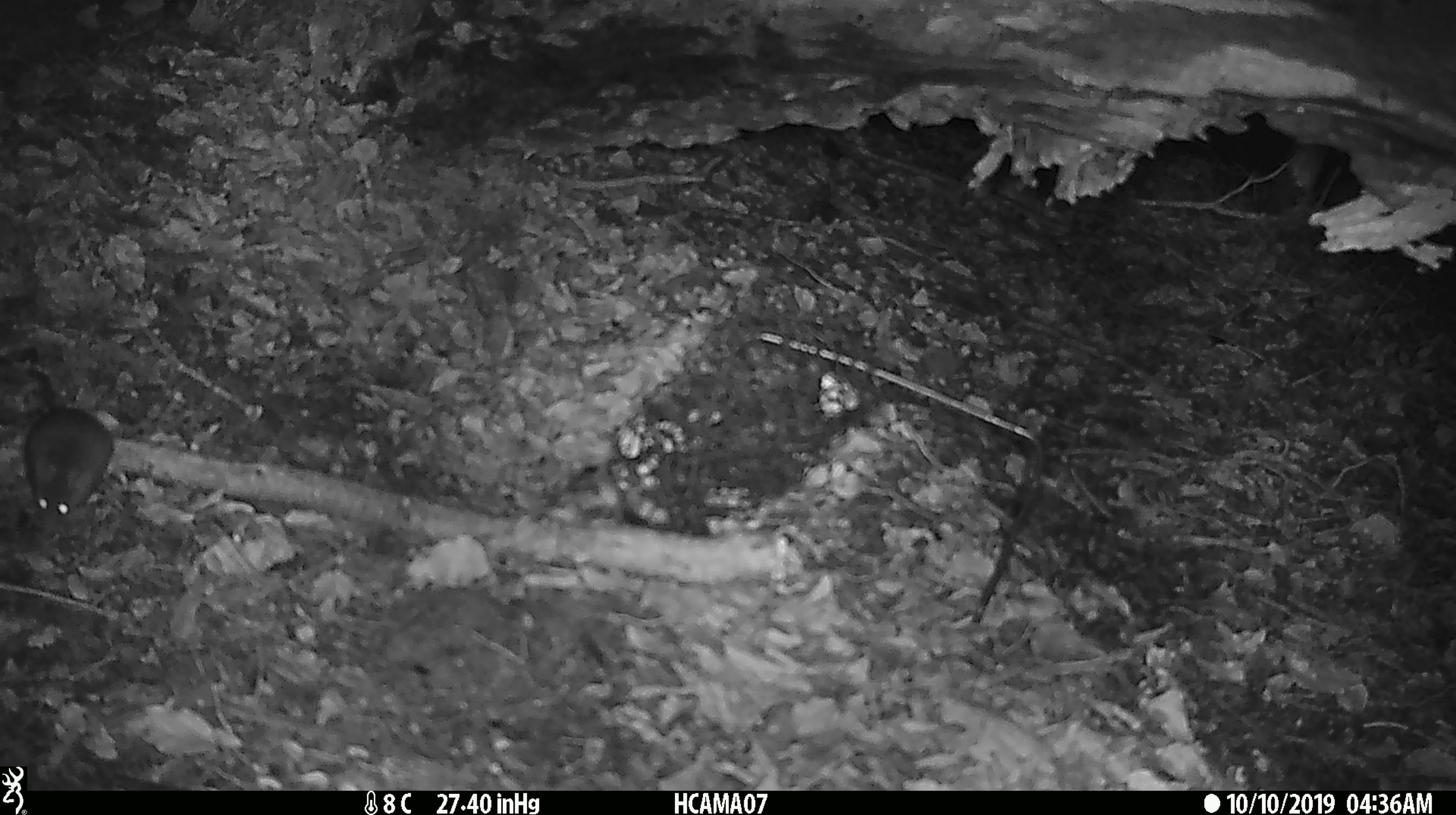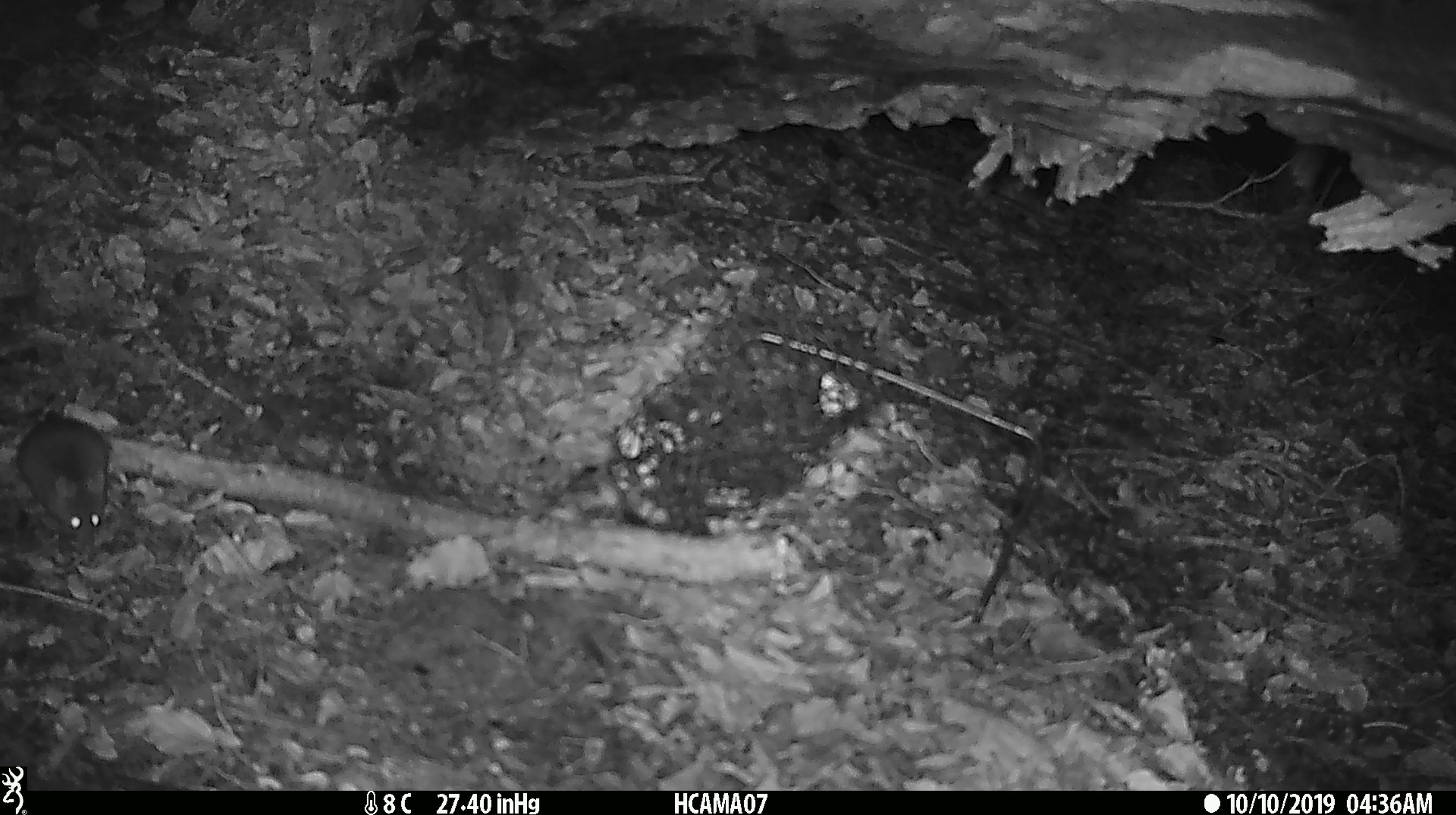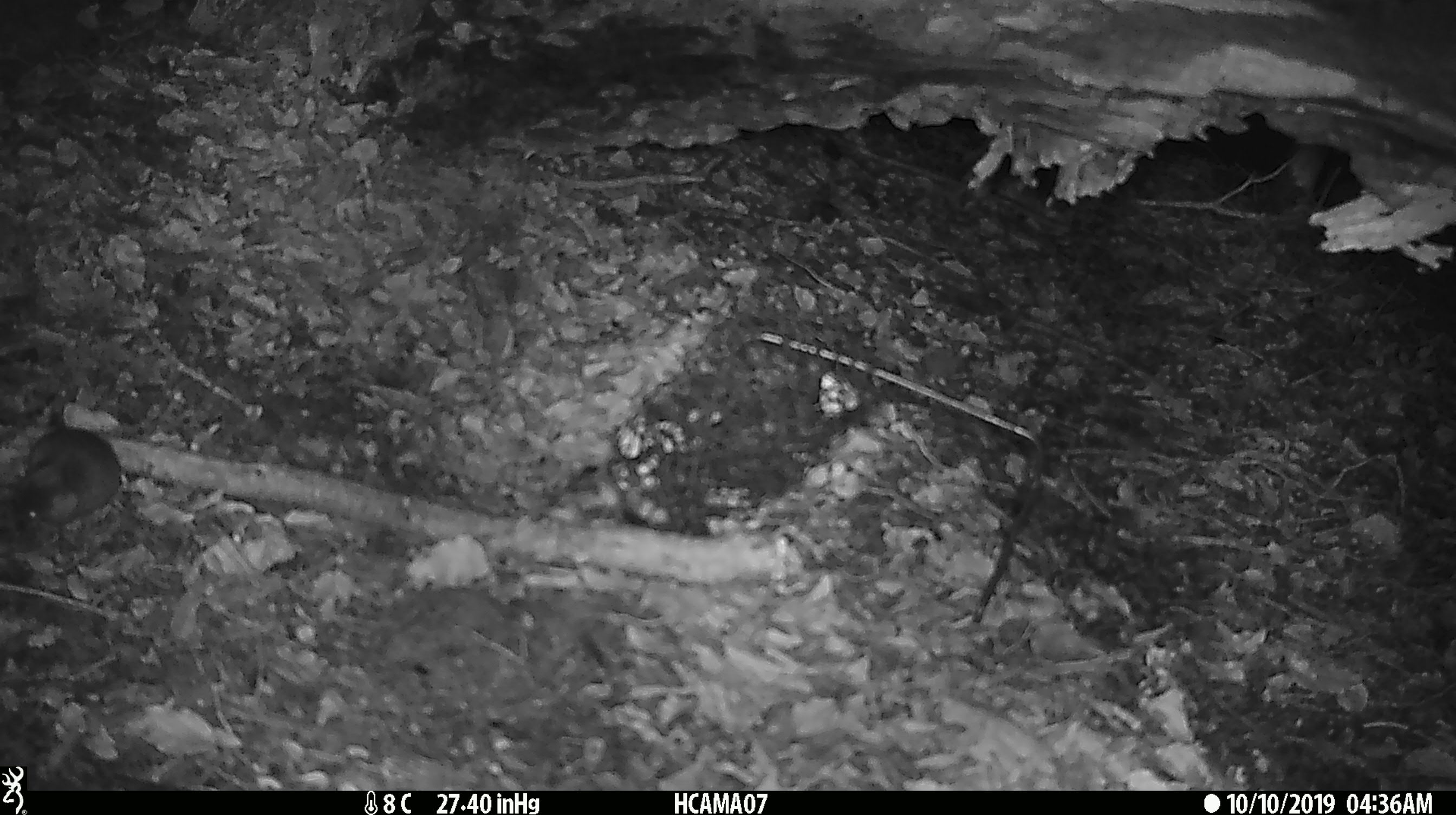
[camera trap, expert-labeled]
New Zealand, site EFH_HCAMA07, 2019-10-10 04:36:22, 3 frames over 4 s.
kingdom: Animalia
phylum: Chordata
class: Mammalia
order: Rodentia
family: Muridae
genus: Mus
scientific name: Mus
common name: mouse